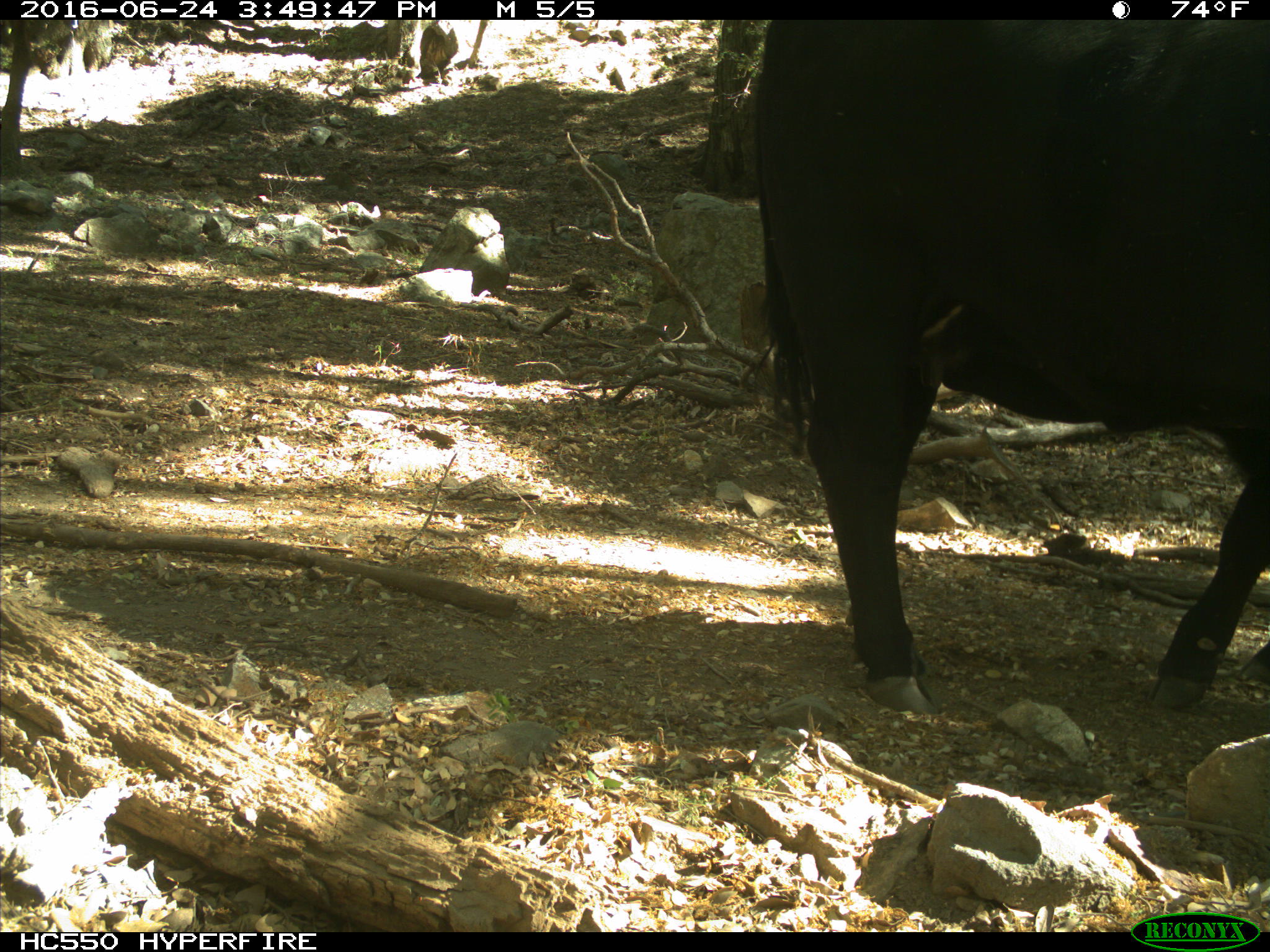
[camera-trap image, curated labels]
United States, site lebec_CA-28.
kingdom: Animalia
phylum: Chordata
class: Mammalia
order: Artiodactyla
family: Bovidae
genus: Bos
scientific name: Bos taurus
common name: domestic cow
Bos taurus (domestic cow).